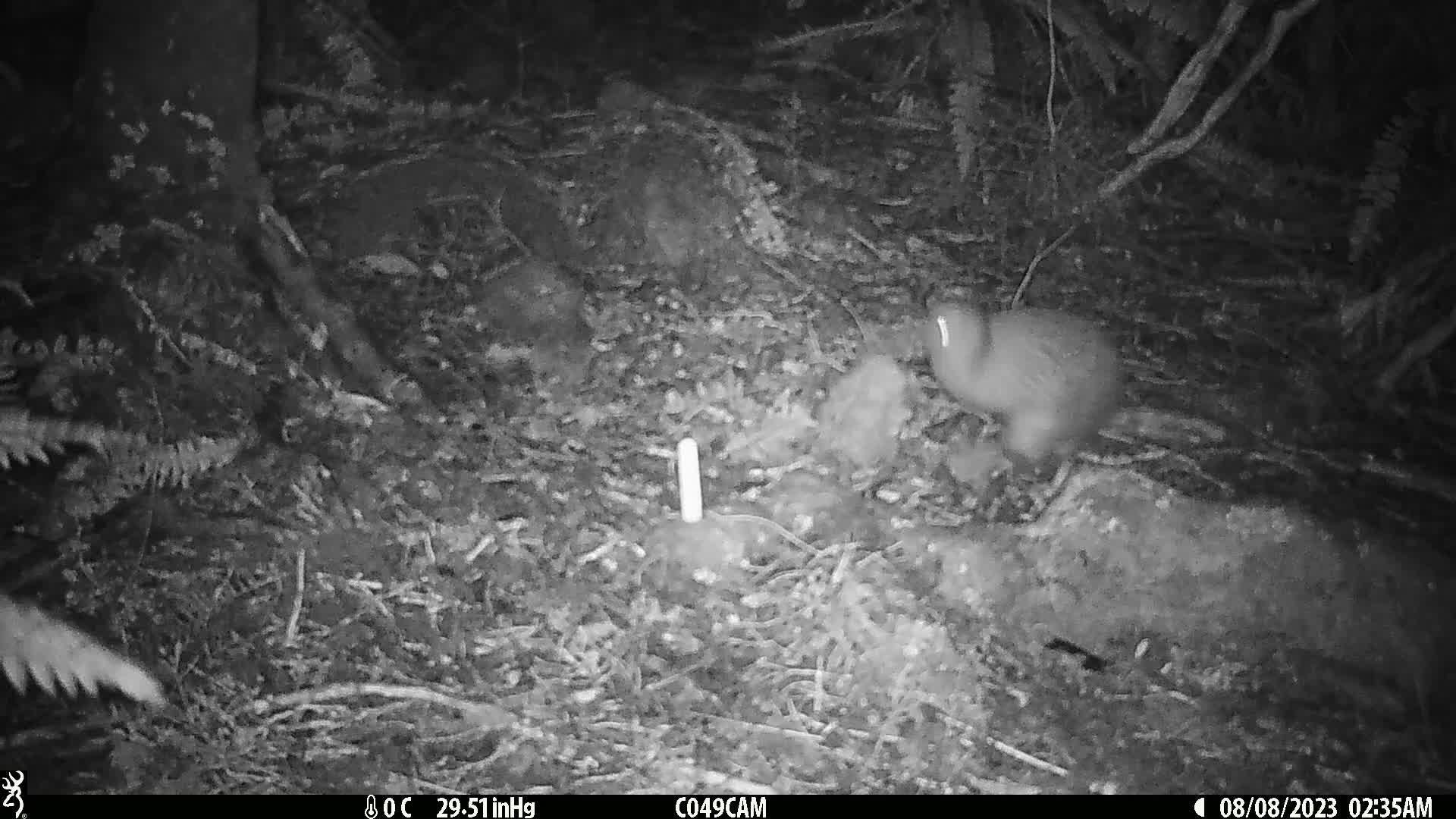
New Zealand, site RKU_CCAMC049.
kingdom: Animalia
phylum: Chordata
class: Aves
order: Apterygiformes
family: Apterygidae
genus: Apteryx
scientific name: Apteryx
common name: kiwi